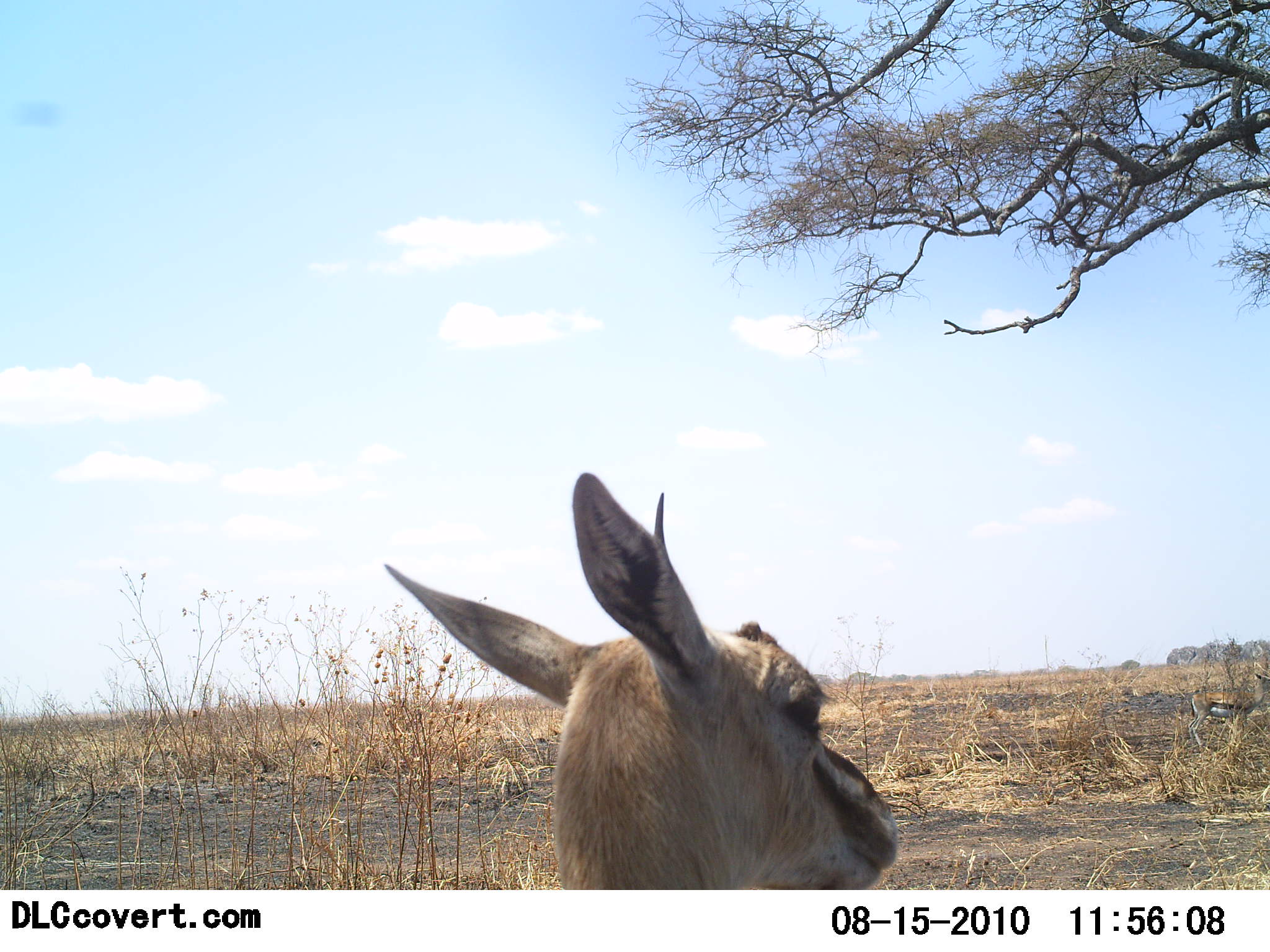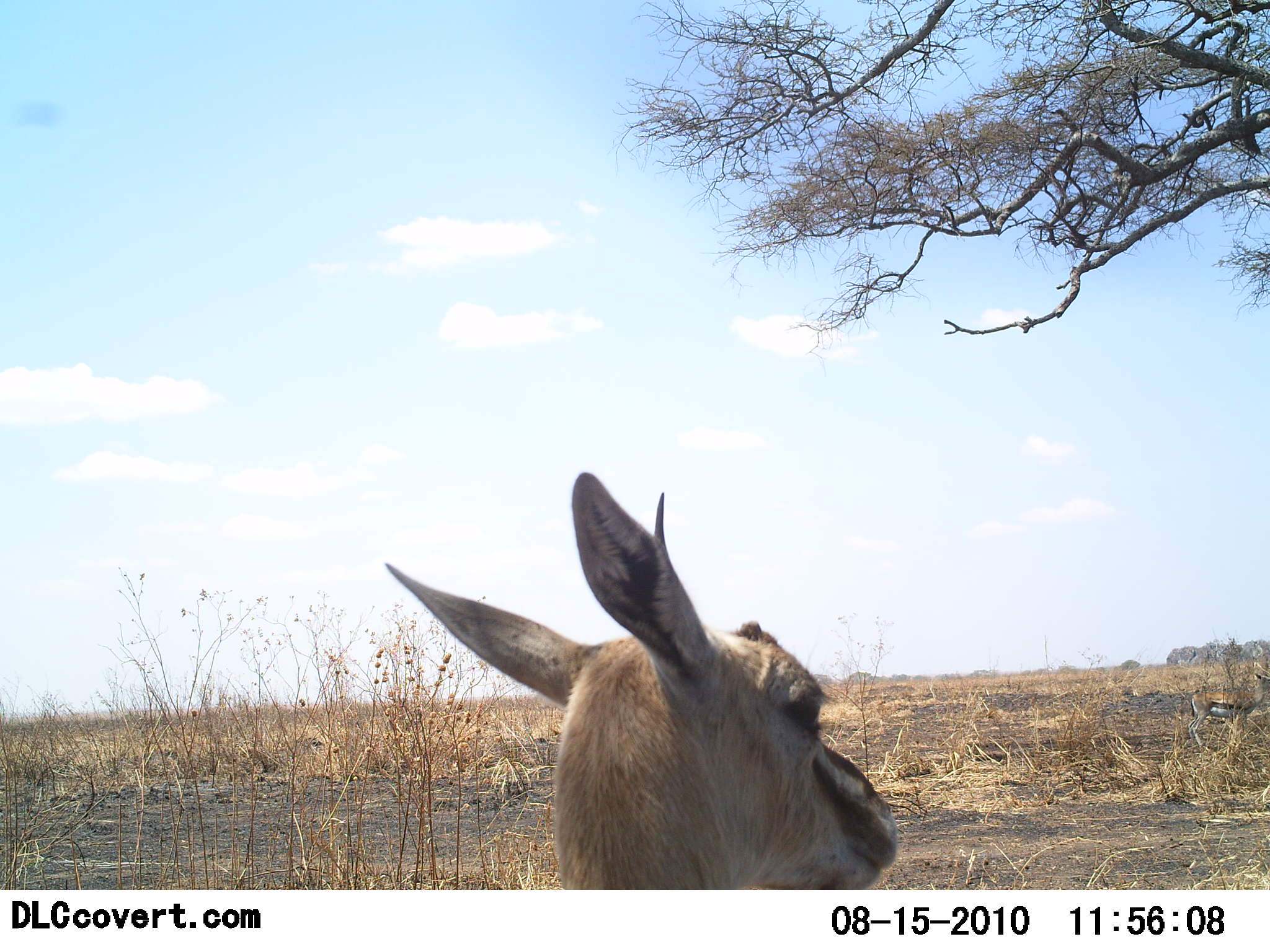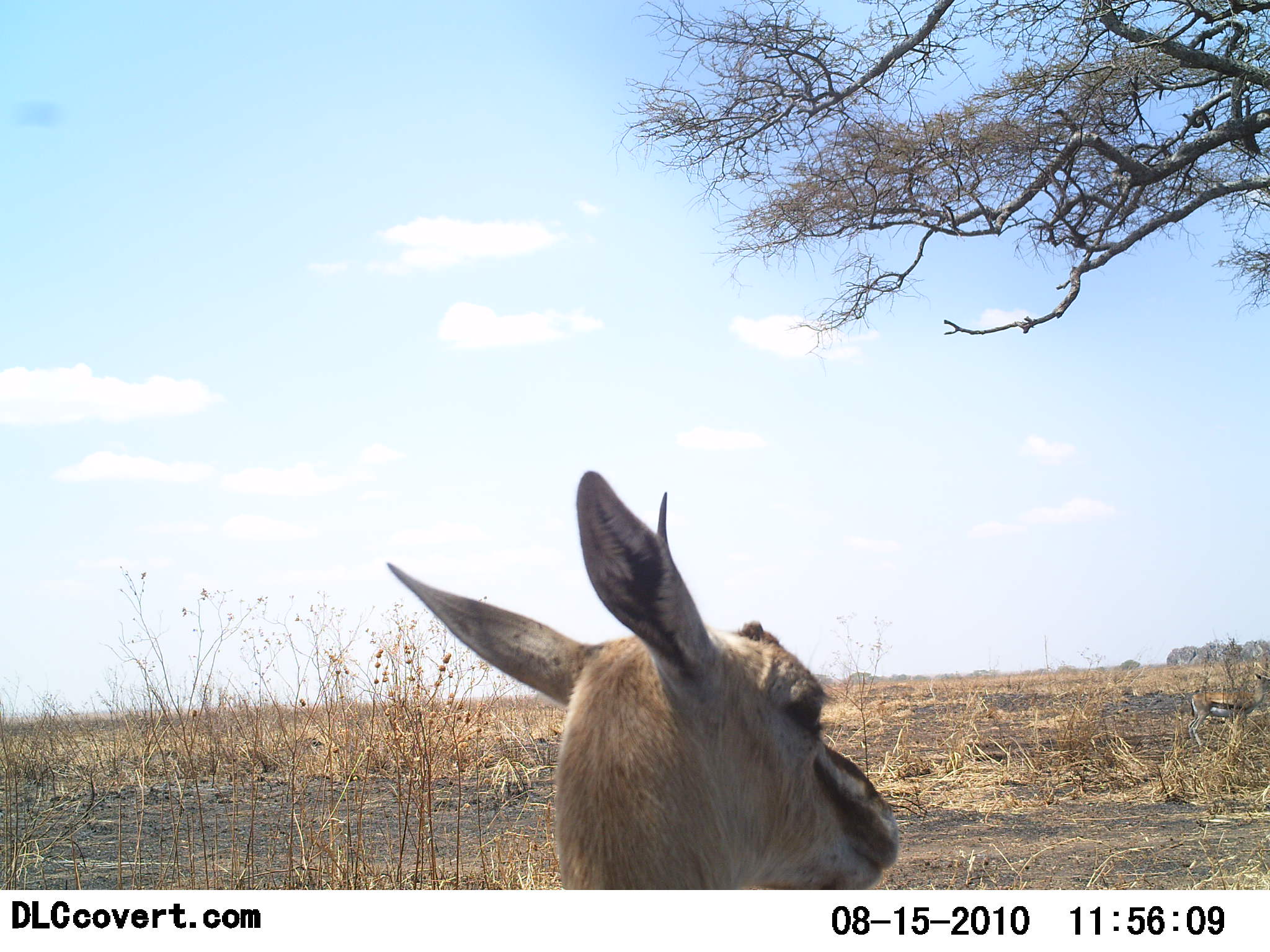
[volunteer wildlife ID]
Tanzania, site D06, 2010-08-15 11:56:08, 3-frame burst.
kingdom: Animalia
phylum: Chordata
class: Mammalia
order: Artiodactyla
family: Bovidae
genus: Eudorcas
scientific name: Eudorcas thomsonii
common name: thomson's gazelle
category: gazellethomsons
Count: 1.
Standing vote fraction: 64%.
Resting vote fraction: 27%.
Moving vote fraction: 9%.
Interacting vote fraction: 0%.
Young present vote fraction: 0%.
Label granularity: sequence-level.